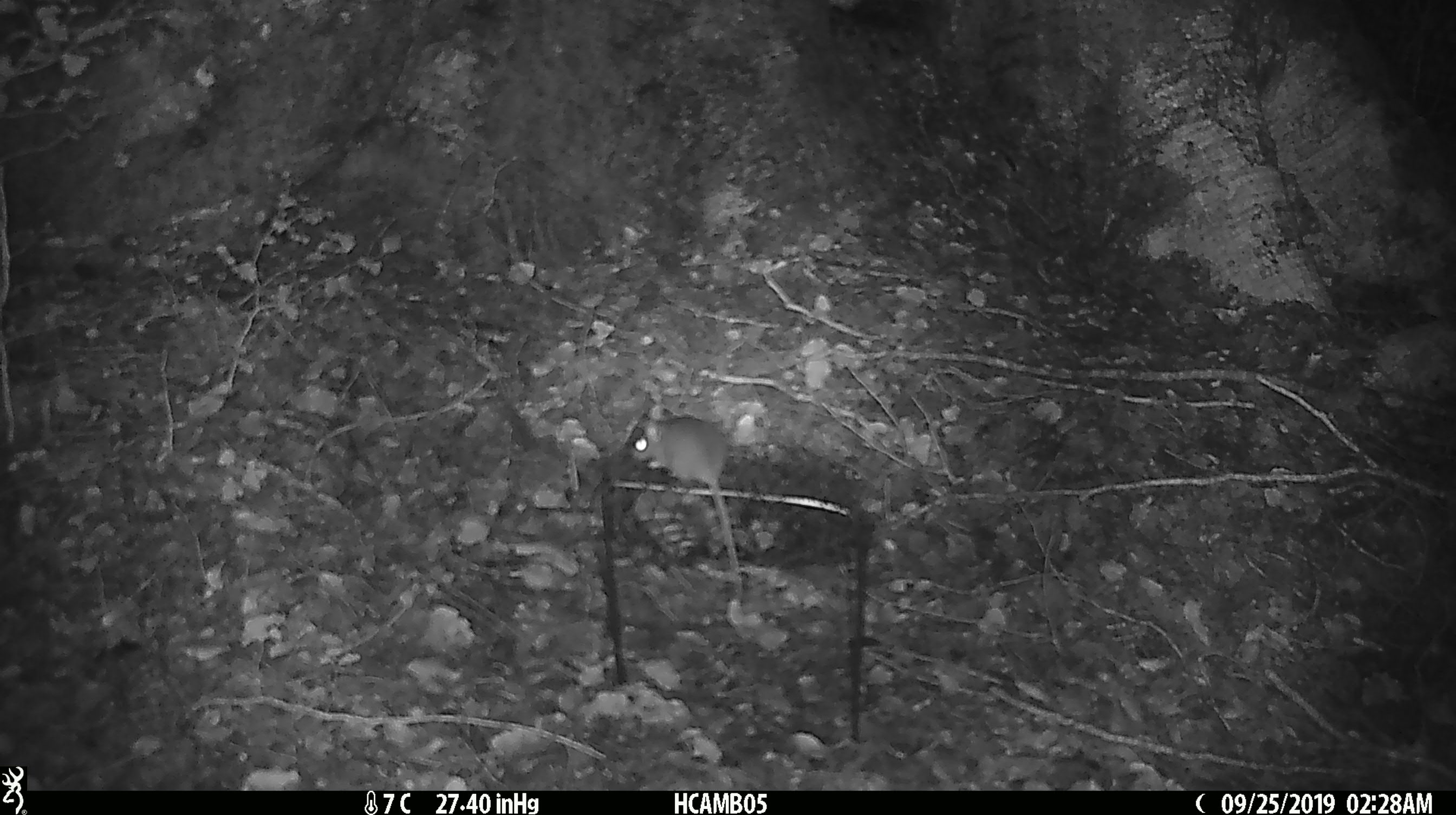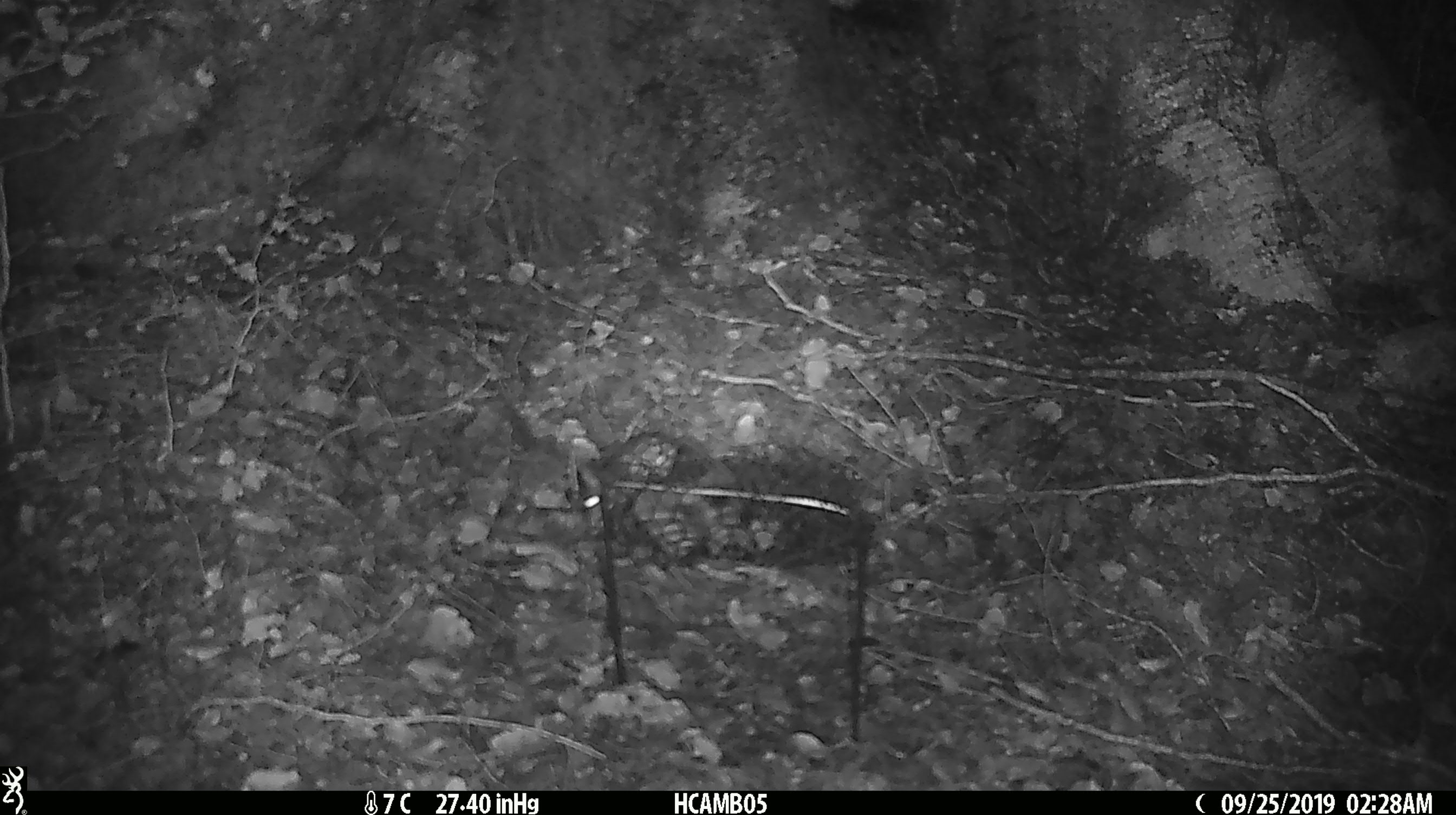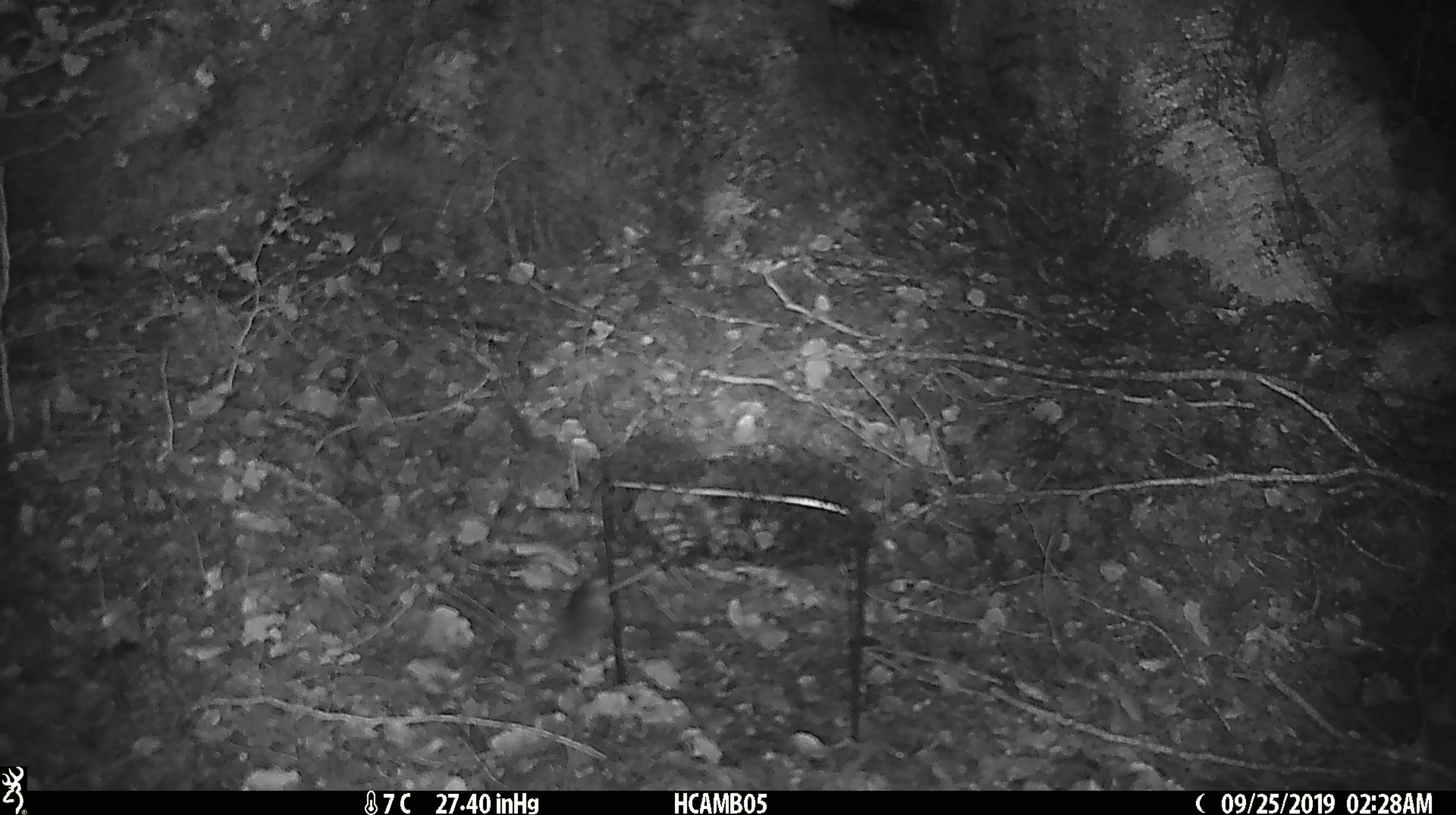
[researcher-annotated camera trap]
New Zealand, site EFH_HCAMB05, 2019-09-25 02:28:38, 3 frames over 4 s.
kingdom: Animalia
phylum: Chordata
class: Mammalia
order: Rodentia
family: Muridae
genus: Mus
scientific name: Mus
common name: mouse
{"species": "mouse (Mus)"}